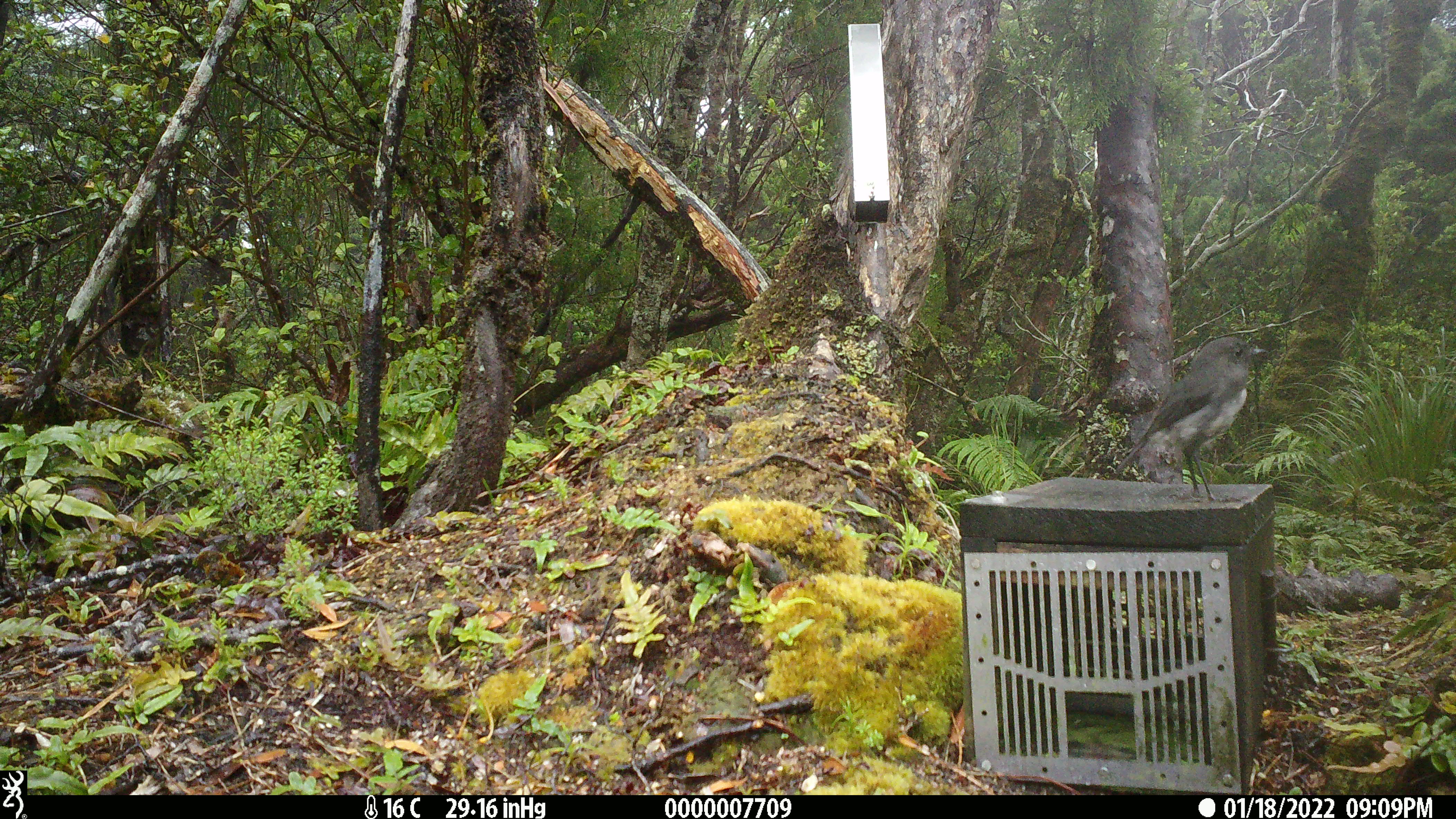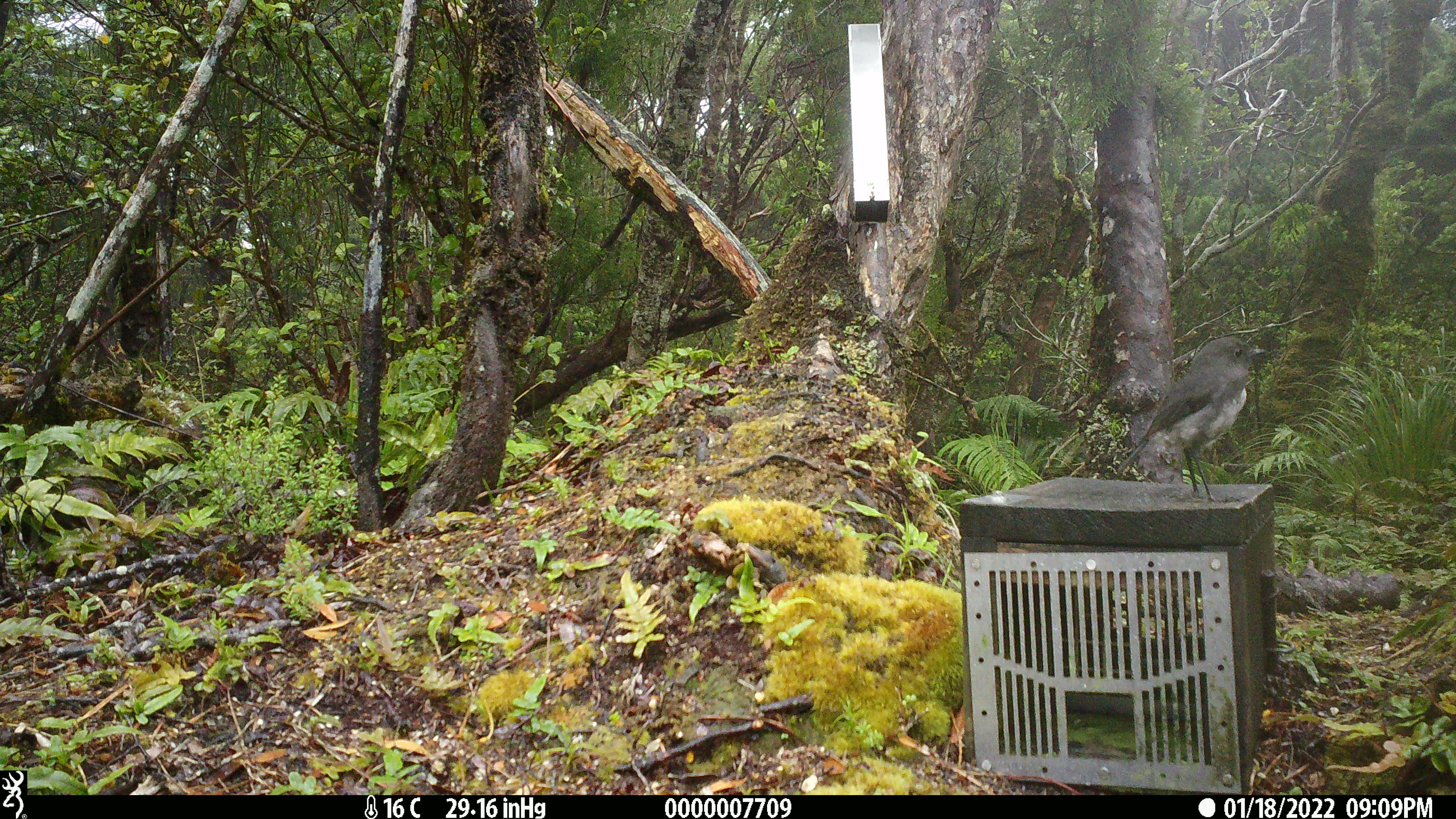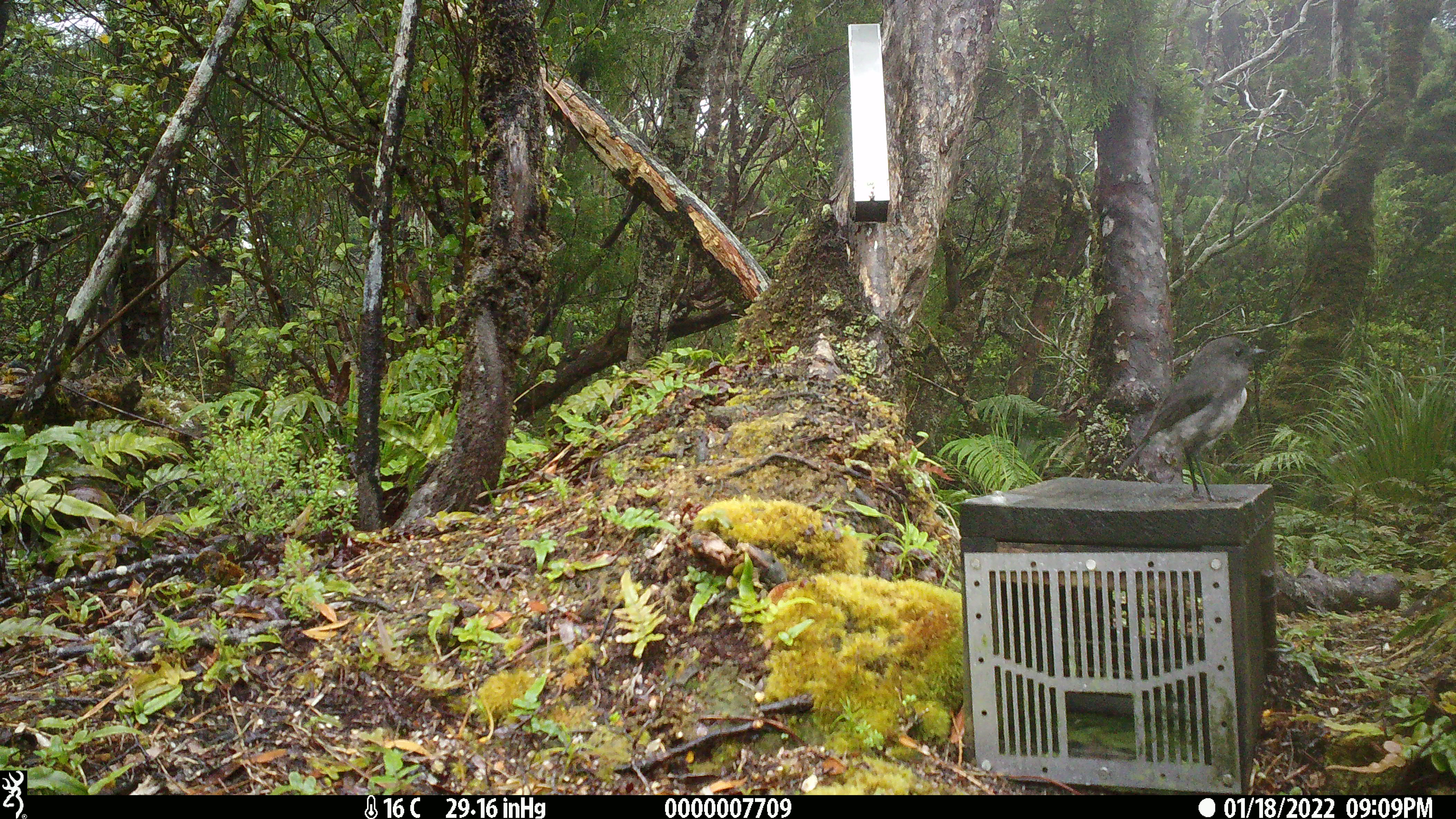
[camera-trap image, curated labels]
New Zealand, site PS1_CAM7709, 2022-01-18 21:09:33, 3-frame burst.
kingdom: Animalia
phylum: Chordata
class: Aves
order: Passeriformes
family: Petroicidae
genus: Petroica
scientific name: Petroica australis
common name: new zealand robin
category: robin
Robin (new zealand robin) (Petroica australis).